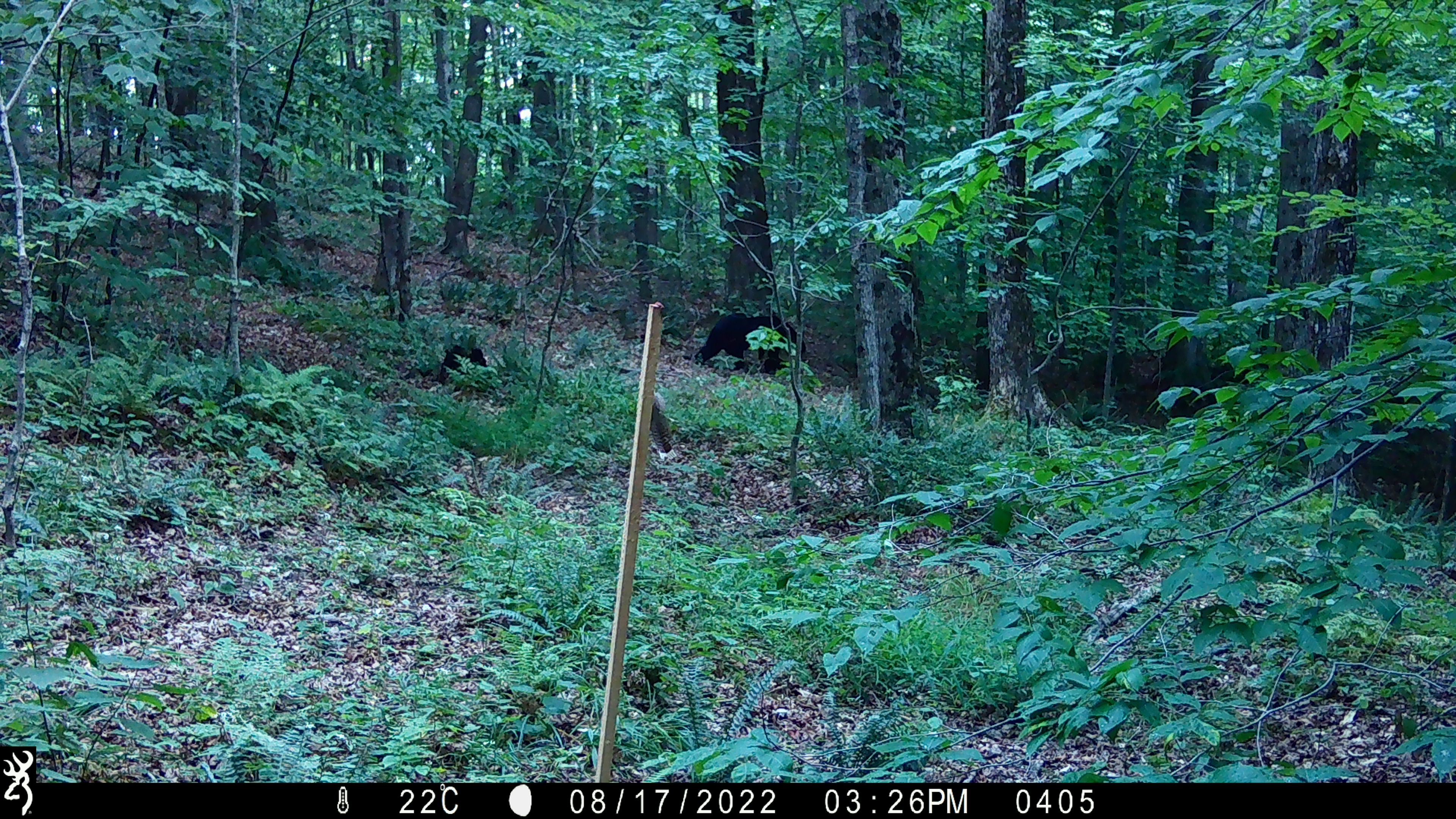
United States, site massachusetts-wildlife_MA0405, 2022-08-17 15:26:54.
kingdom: Animalia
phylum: Chordata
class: Mammalia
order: Carnivora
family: Ursidae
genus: Ursus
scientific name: Ursus americanus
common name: black bear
Black bear (Ursus americanus).